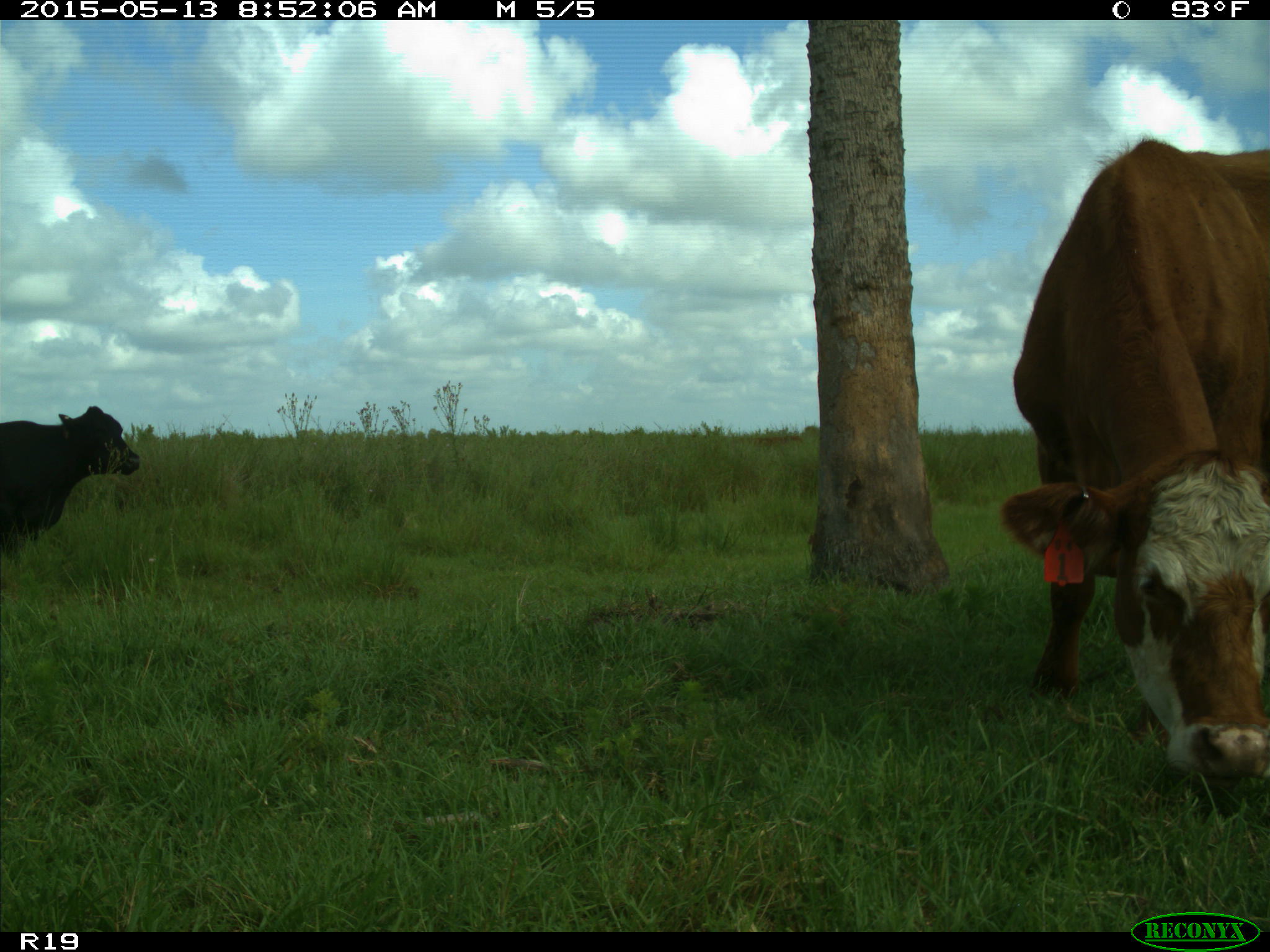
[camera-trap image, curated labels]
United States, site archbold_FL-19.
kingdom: Animalia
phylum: Chordata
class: Mammalia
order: Artiodactyla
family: Bovidae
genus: Bos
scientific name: Bos taurus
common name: domestic cow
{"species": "Bos taurus (domestic cow)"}